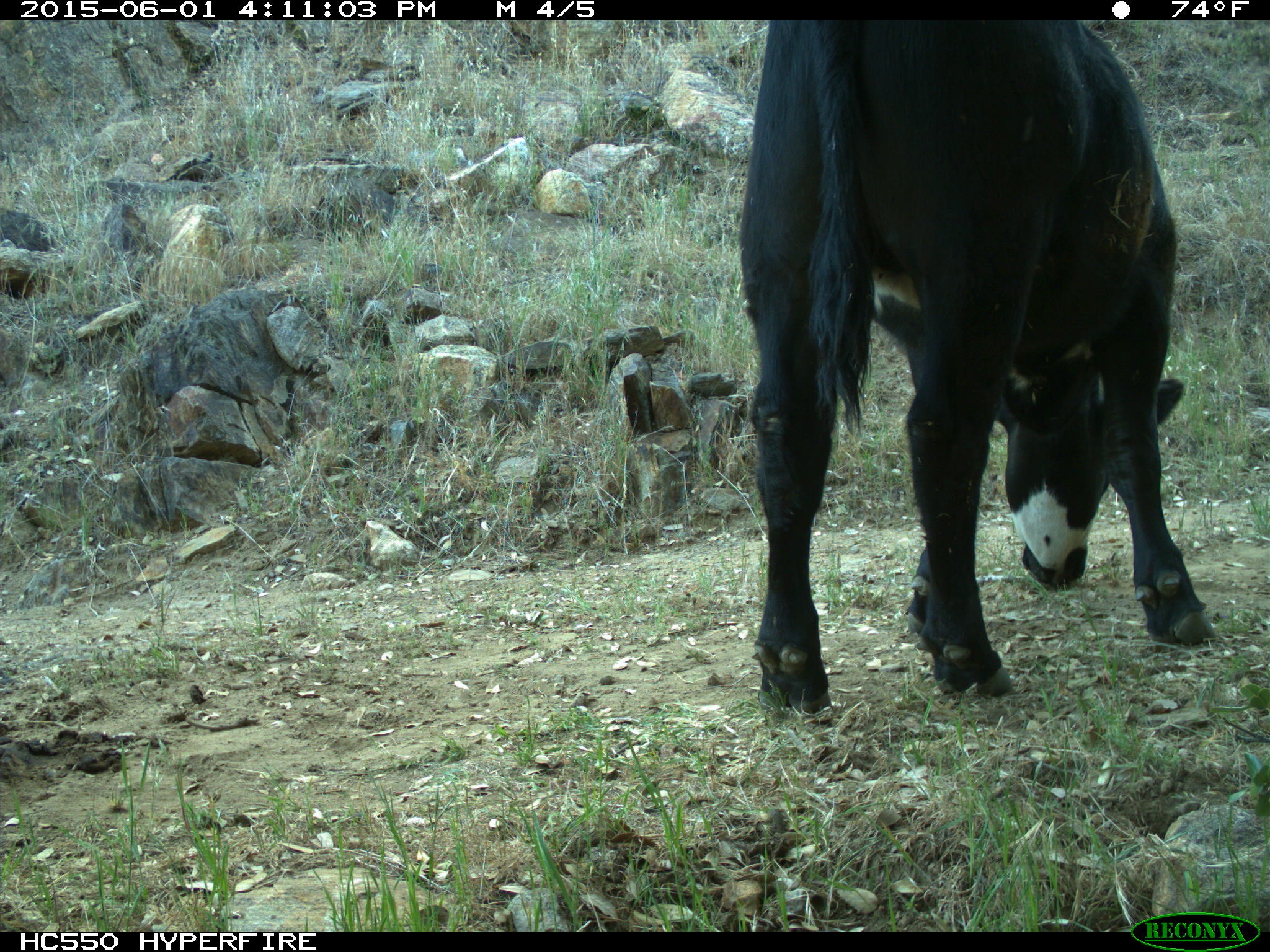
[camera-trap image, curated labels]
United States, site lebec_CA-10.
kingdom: Animalia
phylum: Chordata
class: Mammalia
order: Artiodactyla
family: Bovidae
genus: Bos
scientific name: Bos taurus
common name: domestic cow